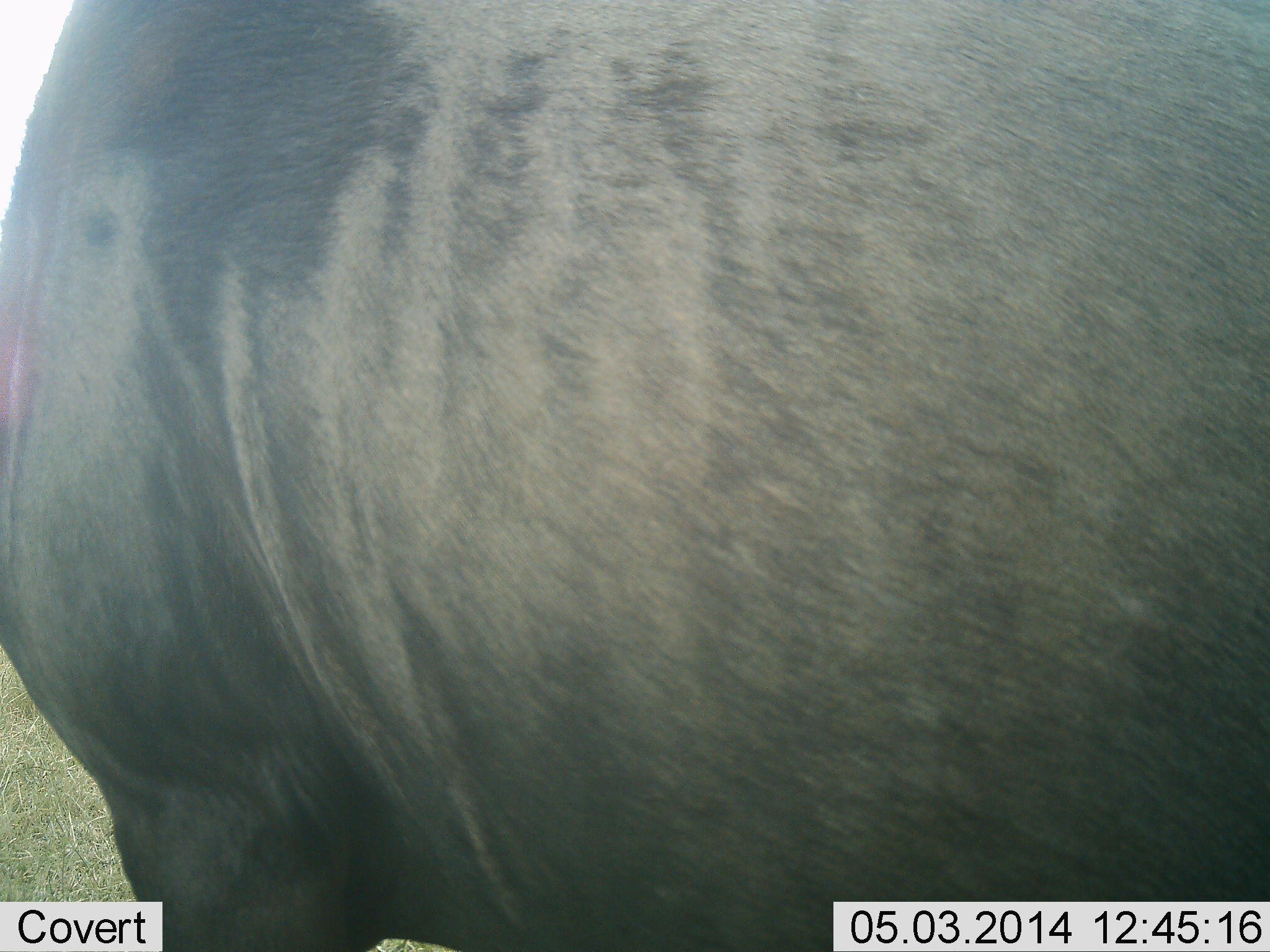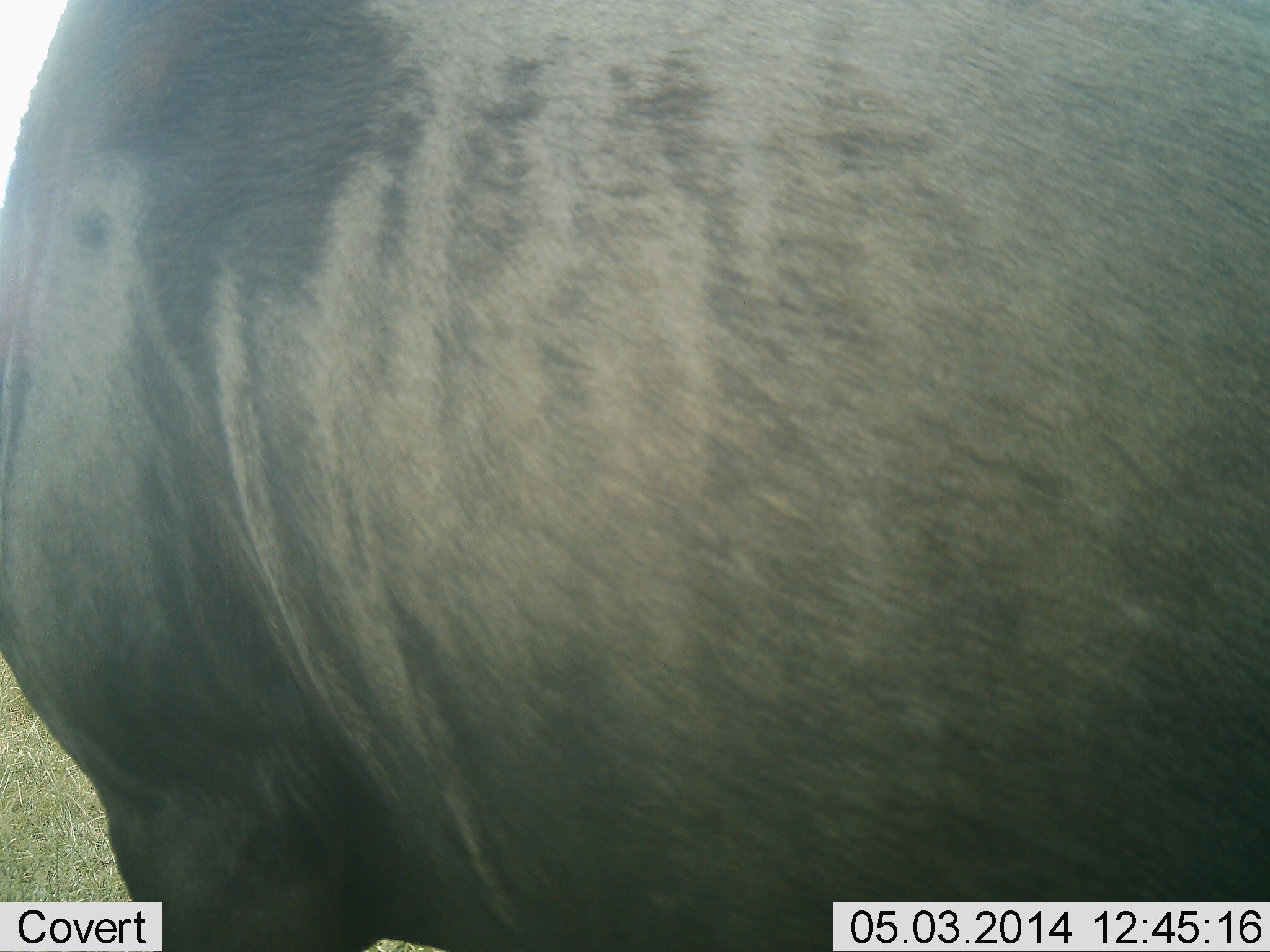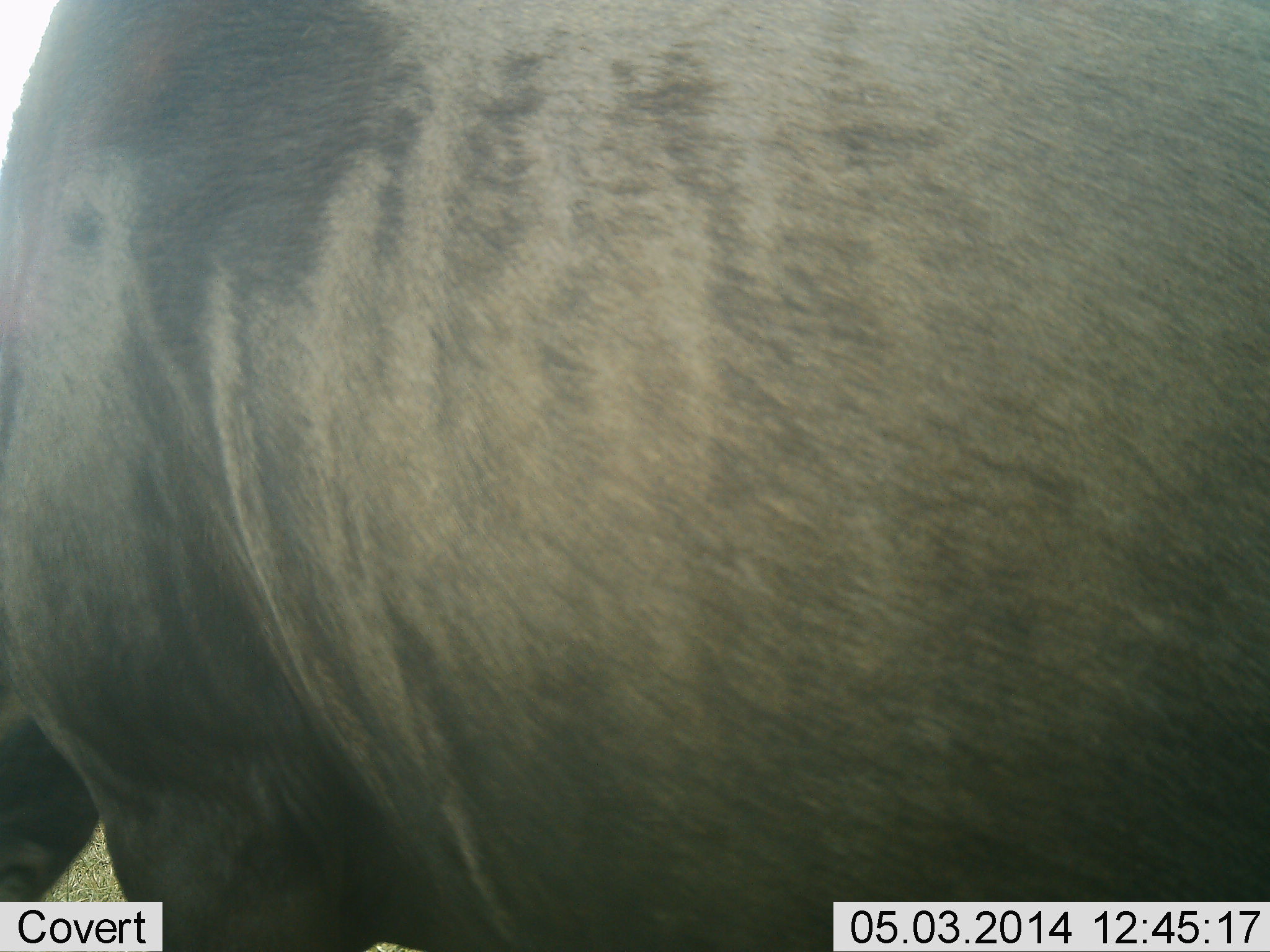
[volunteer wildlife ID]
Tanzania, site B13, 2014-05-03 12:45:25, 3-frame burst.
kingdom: Animalia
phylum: Chordata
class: Mammalia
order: Artiodactyla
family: Bovidae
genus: Connochaetes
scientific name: Connochaetes taurinus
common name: blue wildebeest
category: wildebeest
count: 1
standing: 100%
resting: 0%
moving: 0%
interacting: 0%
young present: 0%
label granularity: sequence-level